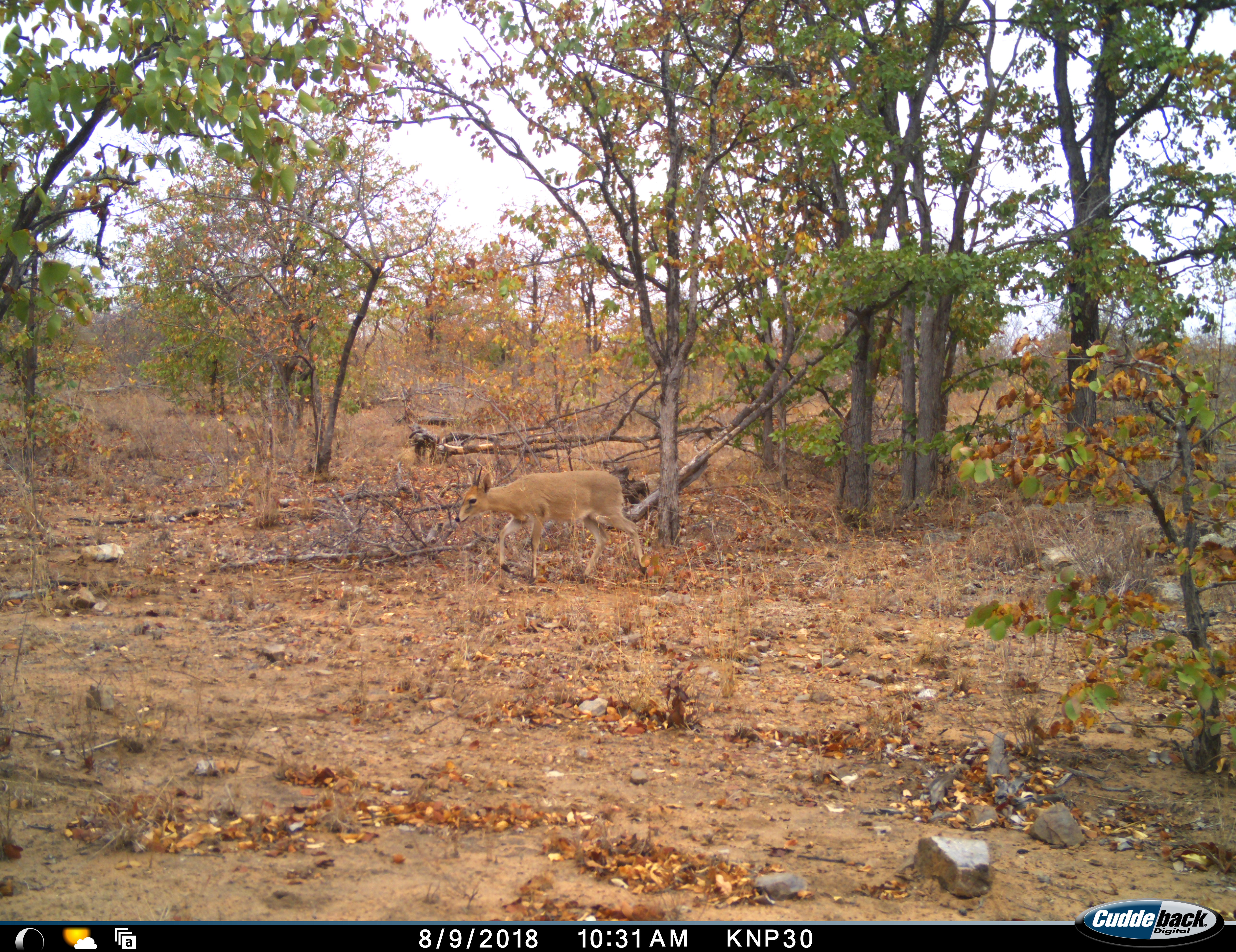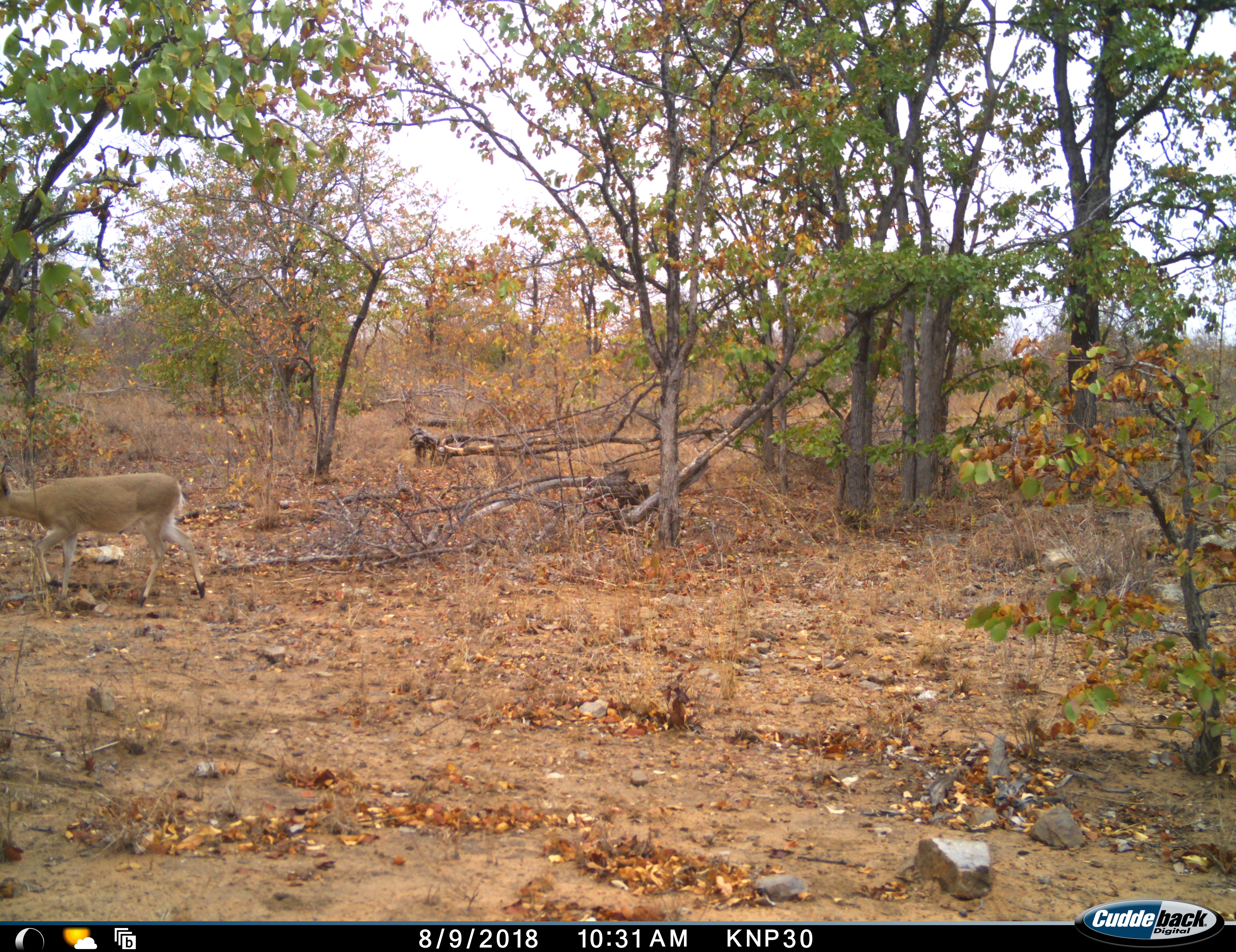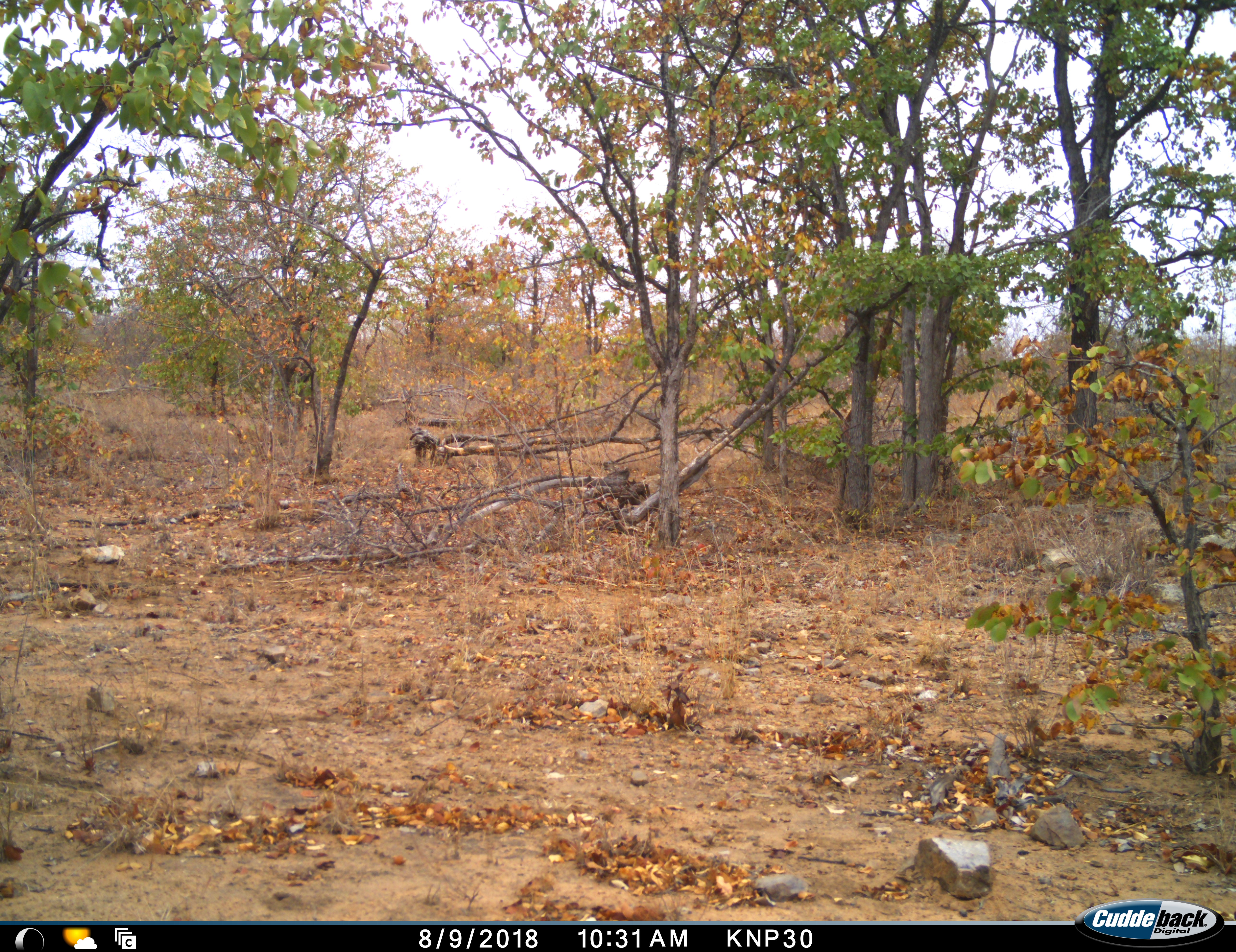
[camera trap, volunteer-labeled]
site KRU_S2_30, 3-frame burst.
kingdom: Animalia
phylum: Chordata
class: Mammalia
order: Artiodactyla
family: Bovidae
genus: Ourebia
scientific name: Ourebia ourebi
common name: oribi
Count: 1.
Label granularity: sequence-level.